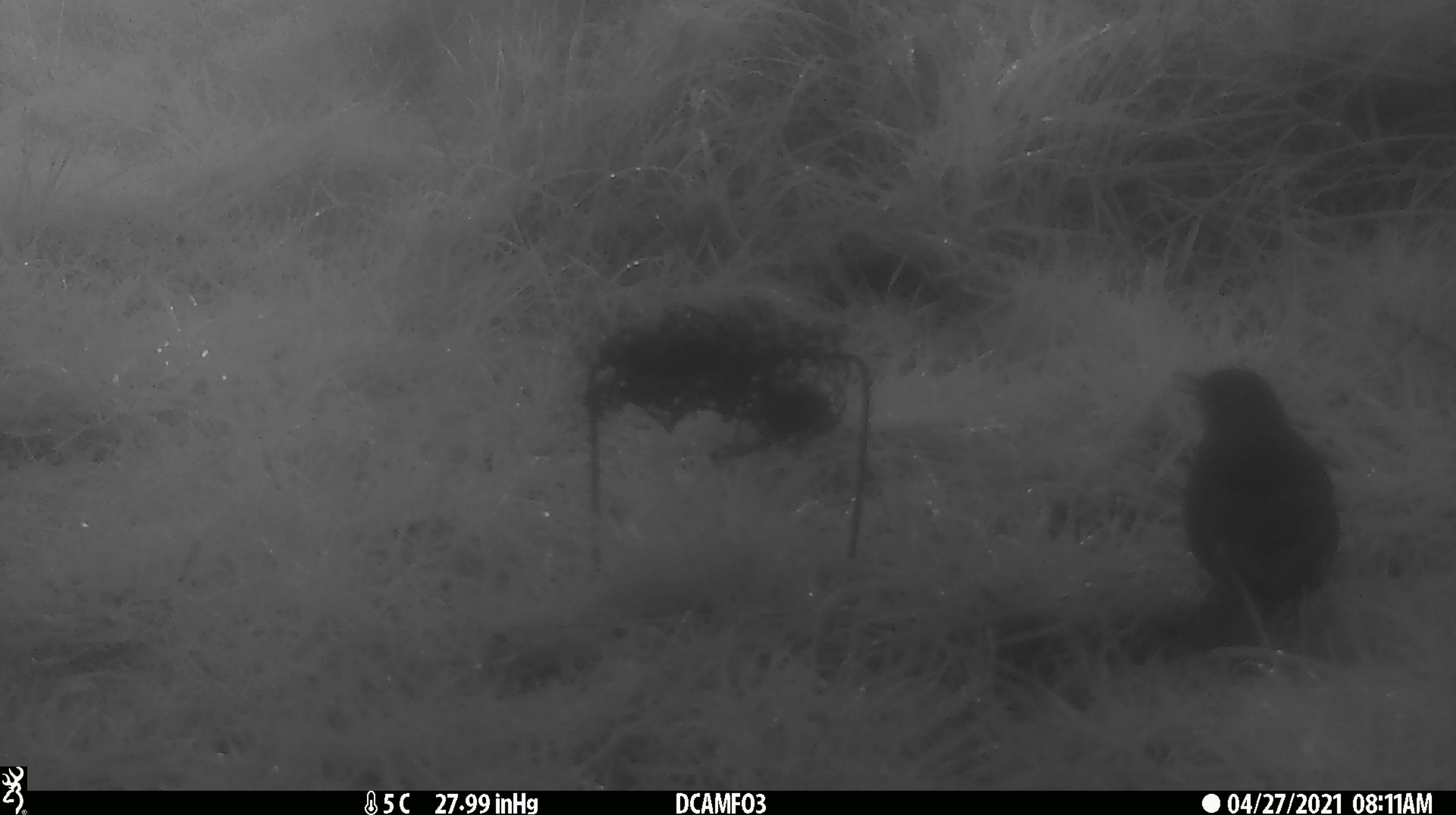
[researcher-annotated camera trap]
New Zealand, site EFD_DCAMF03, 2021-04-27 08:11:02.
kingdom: Animalia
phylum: Chordata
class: Aves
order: Passeriformes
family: Turdidae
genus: Turdus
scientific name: Turdus merula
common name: eurasian blackbird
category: blackbird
Blackbird (eurasian blackbird) (Turdus merula).